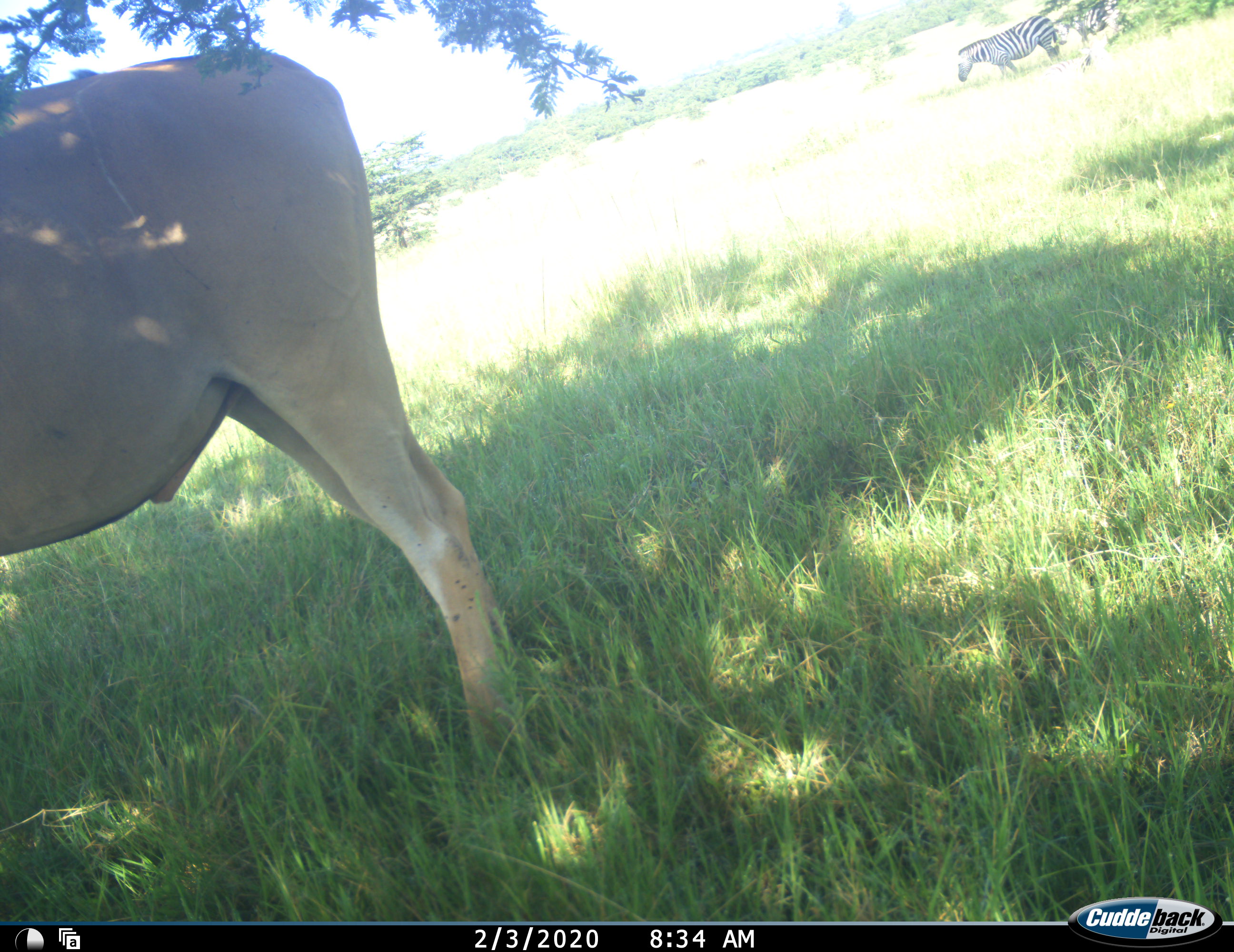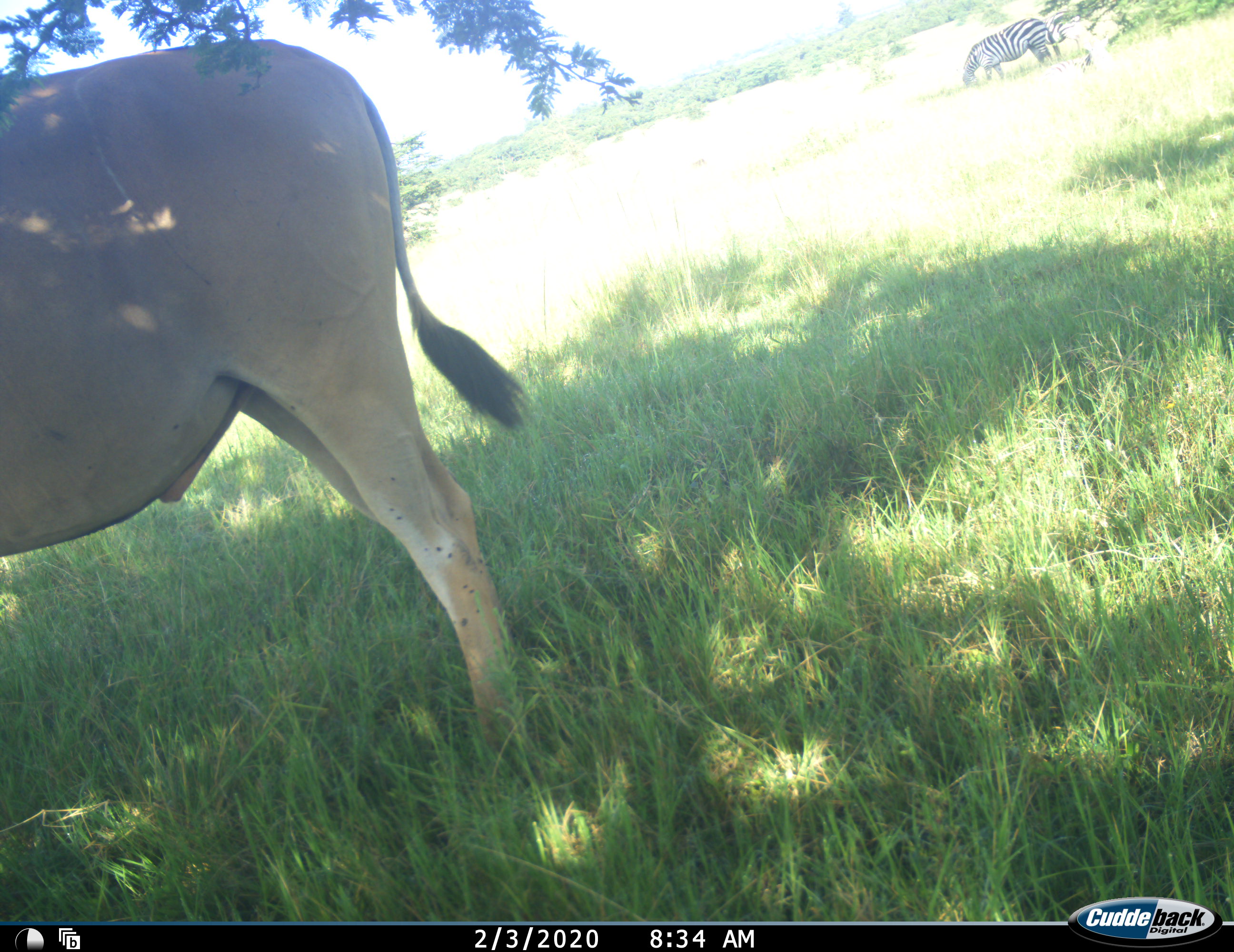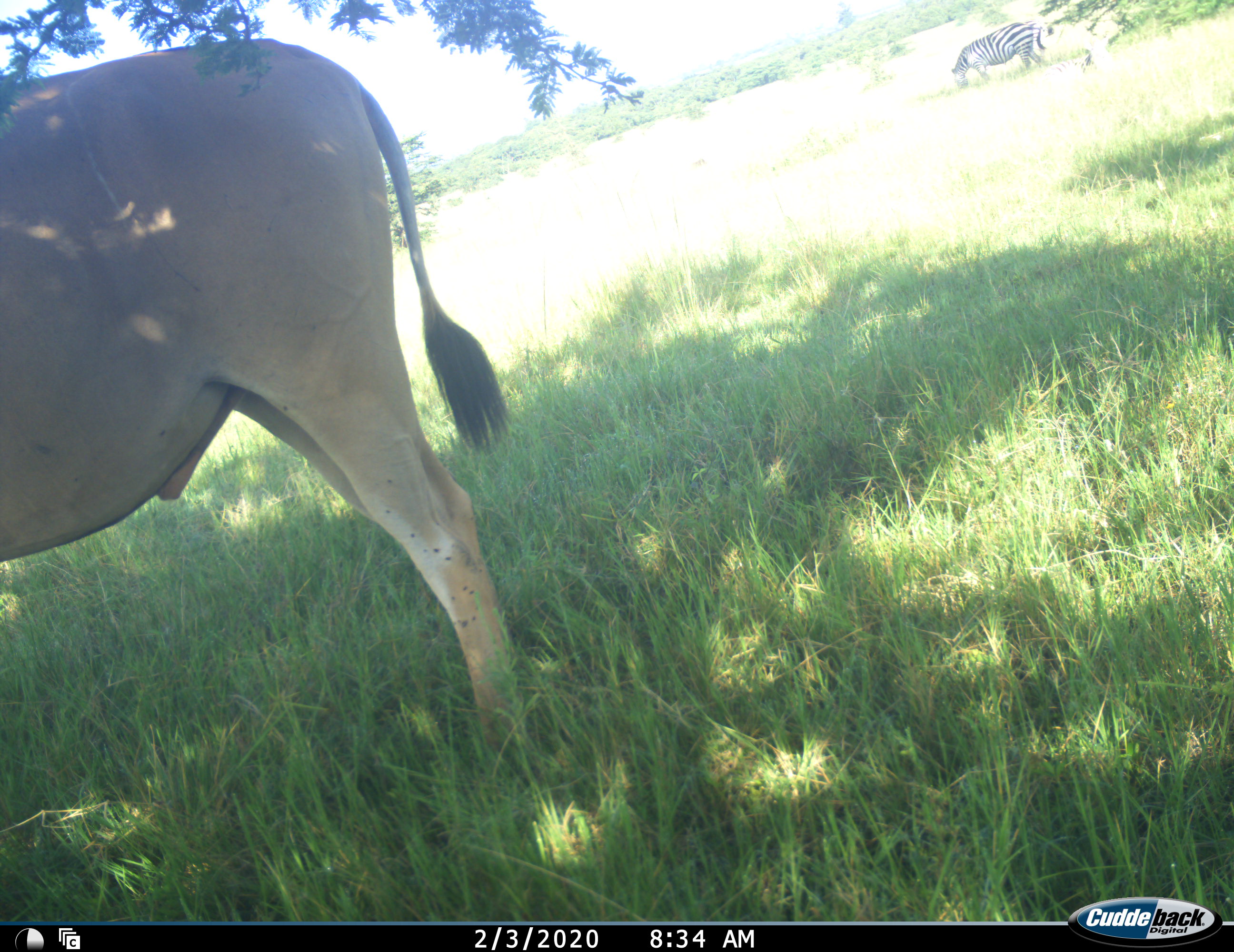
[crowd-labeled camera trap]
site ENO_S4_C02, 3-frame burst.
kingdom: Animalia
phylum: Chordata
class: Mammalia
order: Artiodactyla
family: Bovidae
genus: Tragelaphus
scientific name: Tragelaphus oryx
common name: eland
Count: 1.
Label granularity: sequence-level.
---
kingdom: Animalia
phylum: Chordata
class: Mammalia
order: Perissodactyla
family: Equidae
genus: Equus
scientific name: Equus quagga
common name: plains zebra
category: zebraplains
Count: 2.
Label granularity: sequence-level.